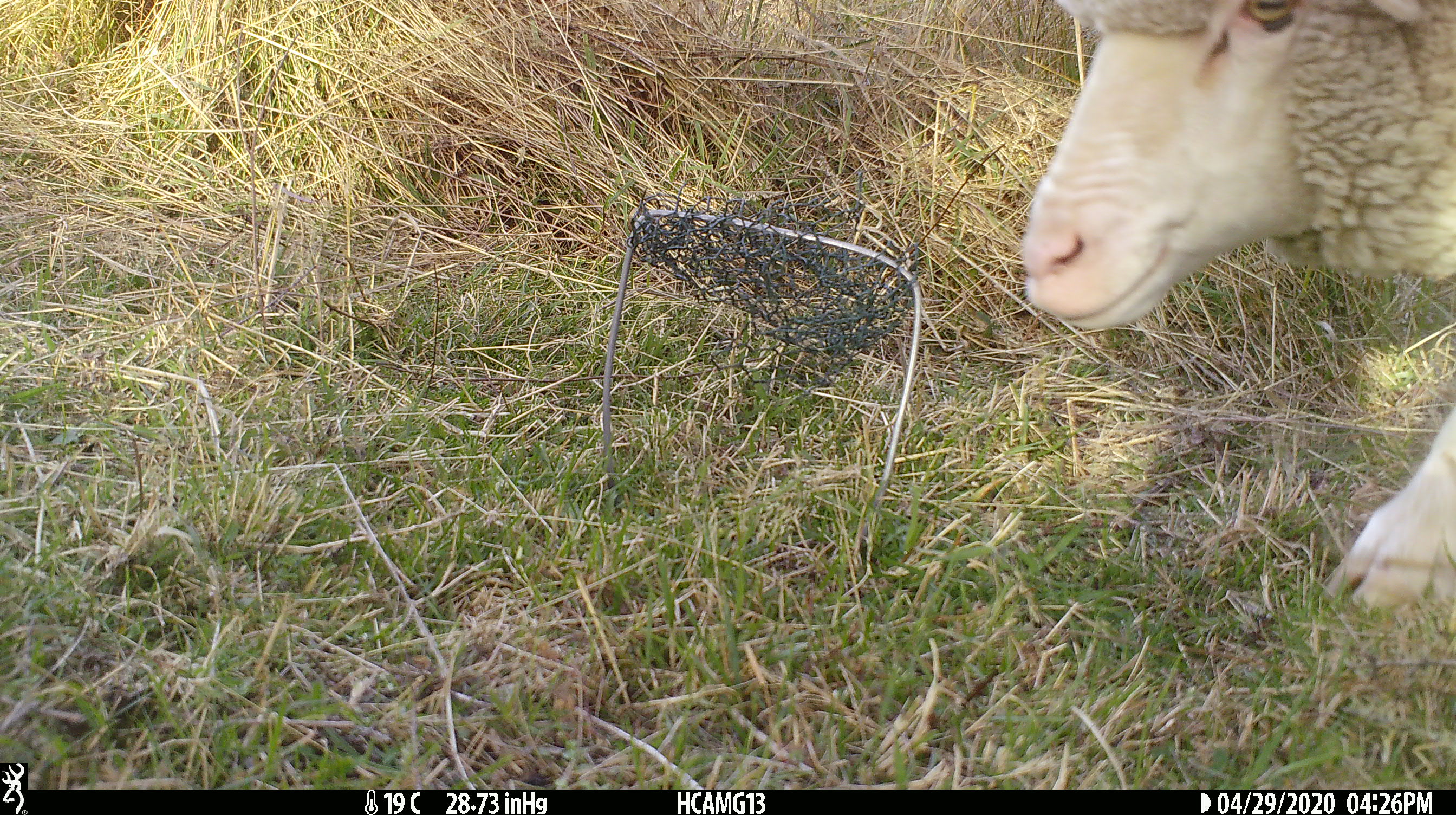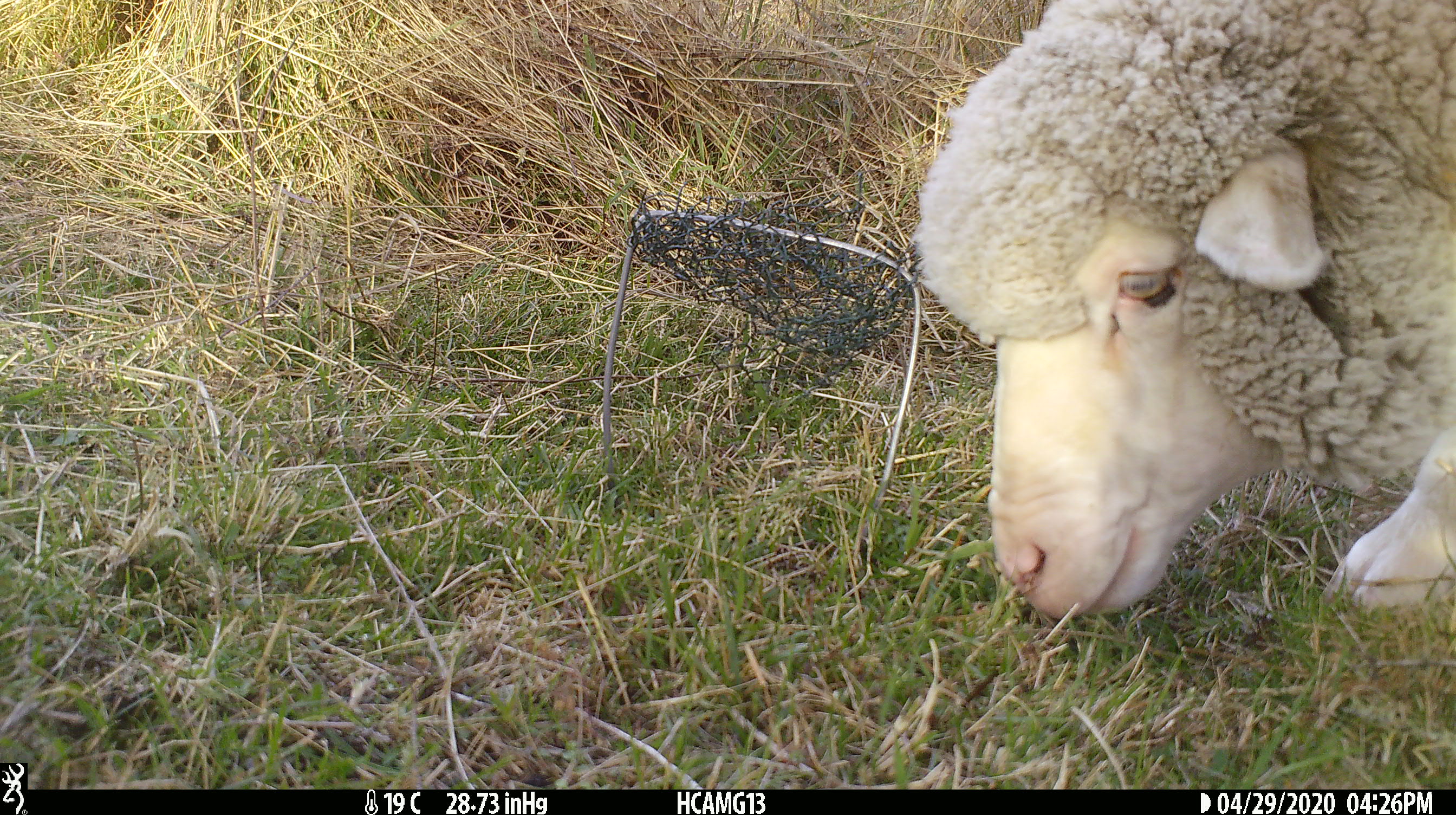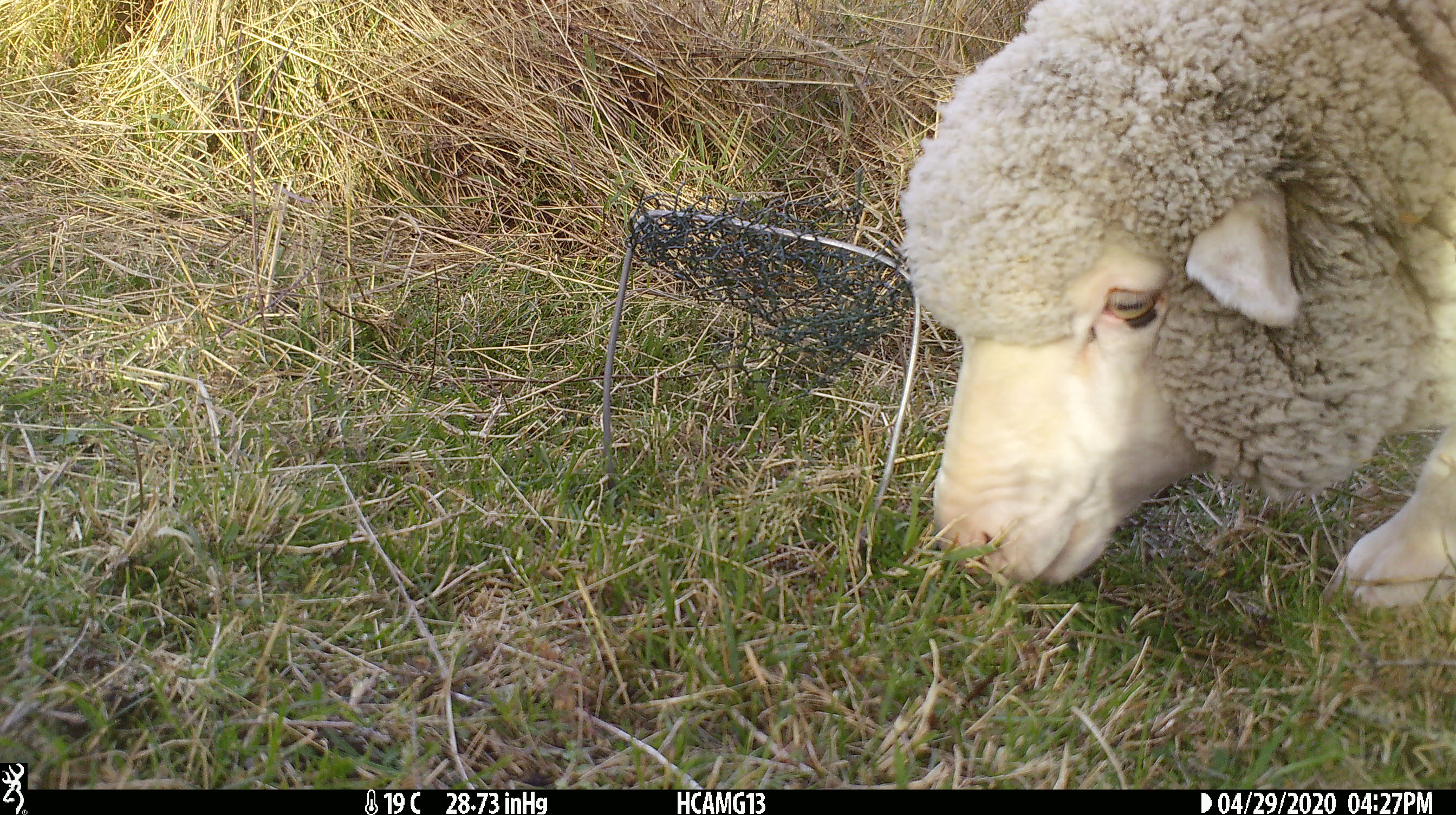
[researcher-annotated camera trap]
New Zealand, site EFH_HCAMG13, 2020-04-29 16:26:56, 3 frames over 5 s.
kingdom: Animalia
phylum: Chordata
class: Mammalia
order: Artiodactyla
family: Bovidae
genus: Ovis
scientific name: Ovis aries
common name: domestic sheep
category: sheep